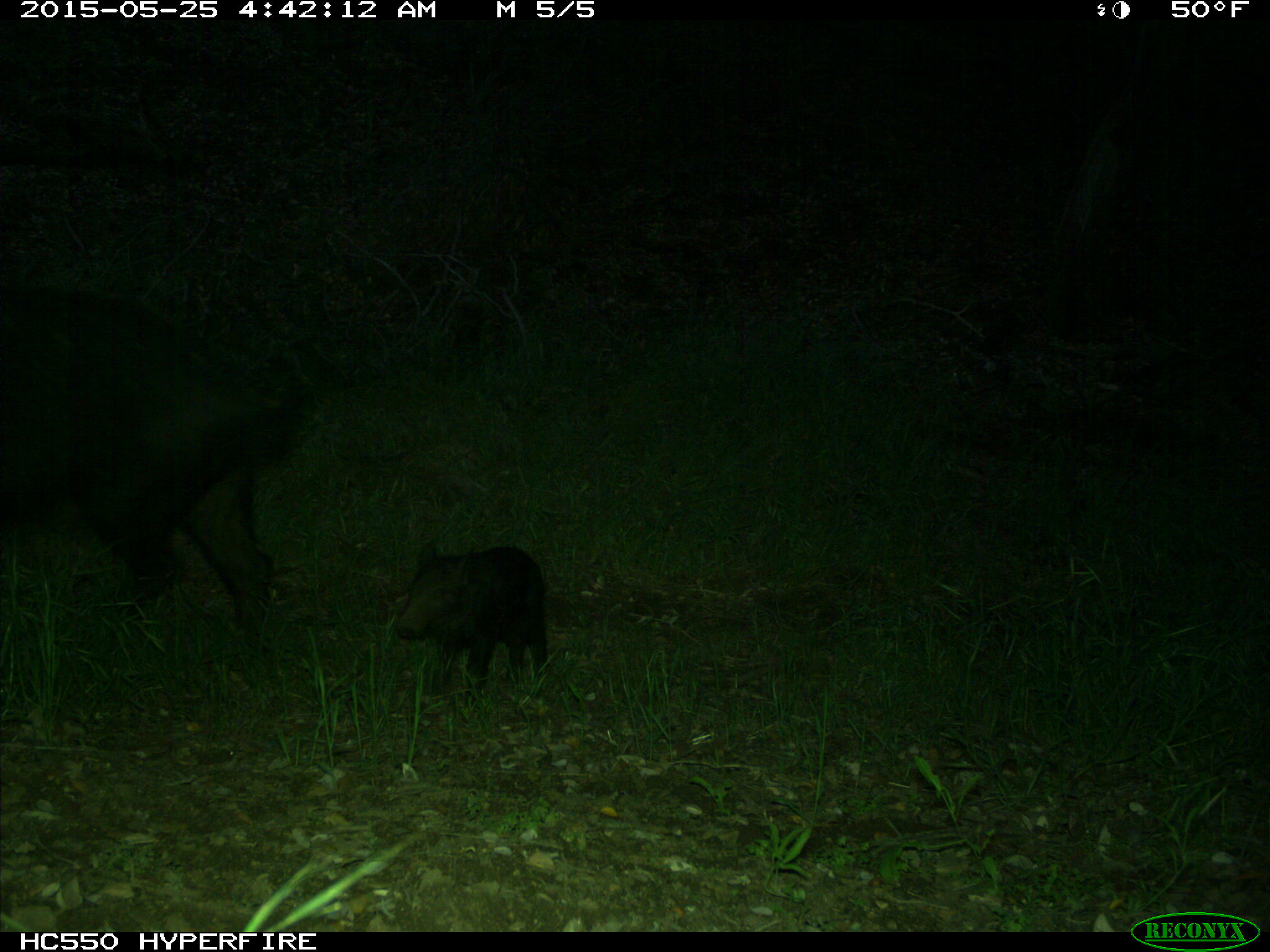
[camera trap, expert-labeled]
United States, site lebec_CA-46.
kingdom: Animalia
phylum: Chordata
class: Mammalia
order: Artiodactyla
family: Suidae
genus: Sus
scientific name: Sus scrofa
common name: wild boar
Sus scrofa (wild boar).